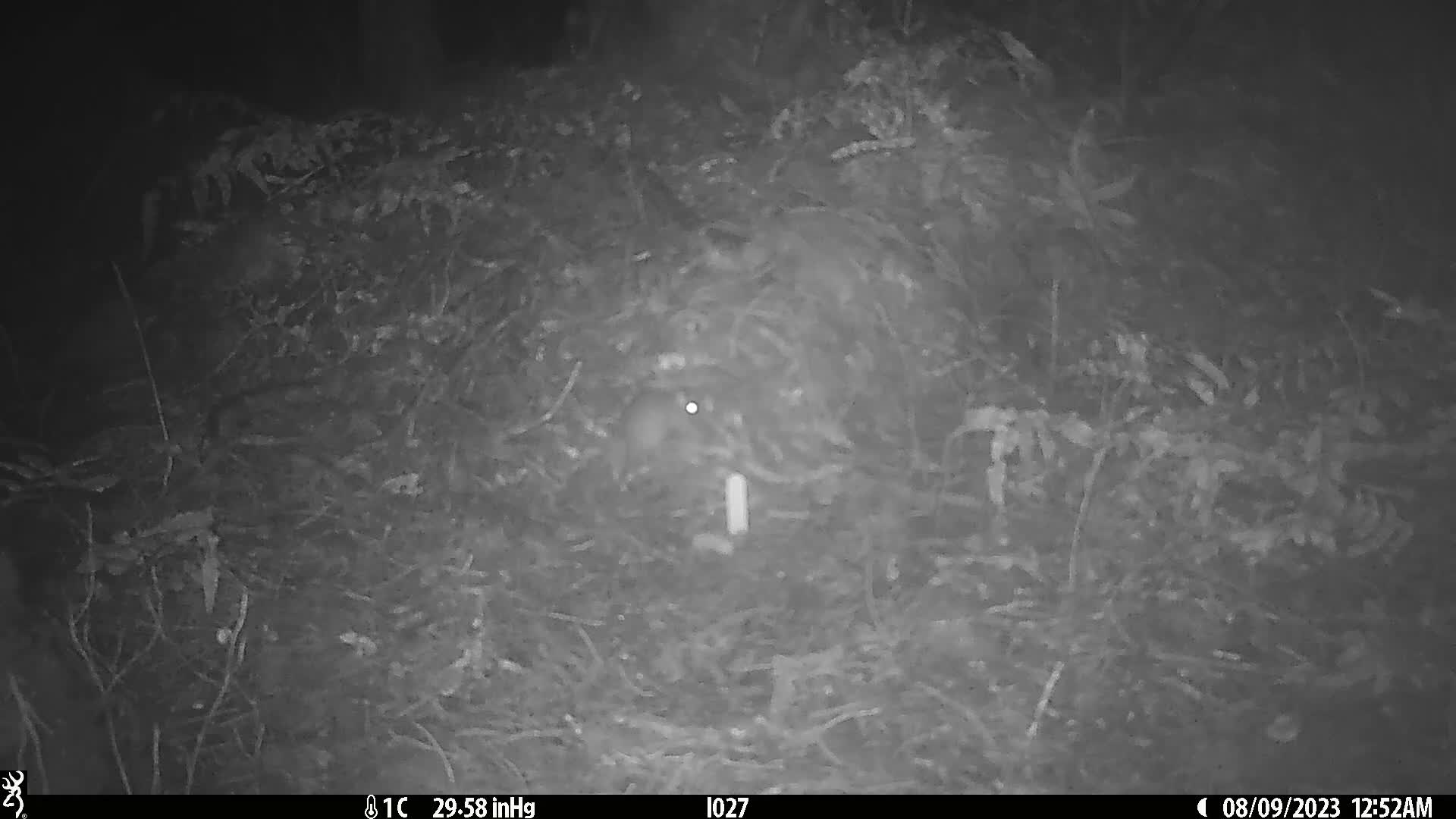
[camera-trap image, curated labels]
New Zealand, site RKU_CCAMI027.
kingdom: Animalia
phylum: Chordata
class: Mammalia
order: Rodentia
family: Muridae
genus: Rattus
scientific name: Rattus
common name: rat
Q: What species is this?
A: Rat (Rattus).